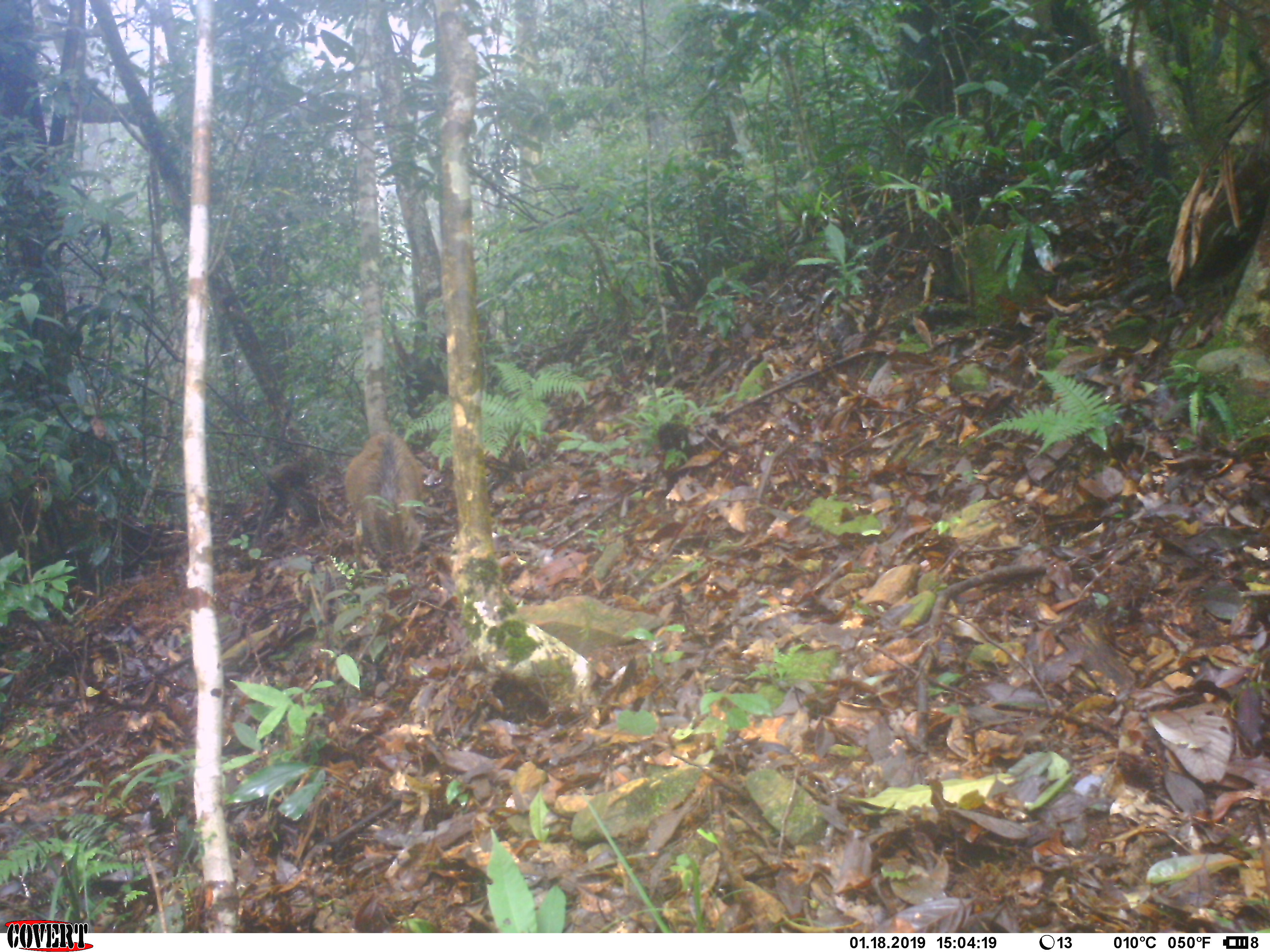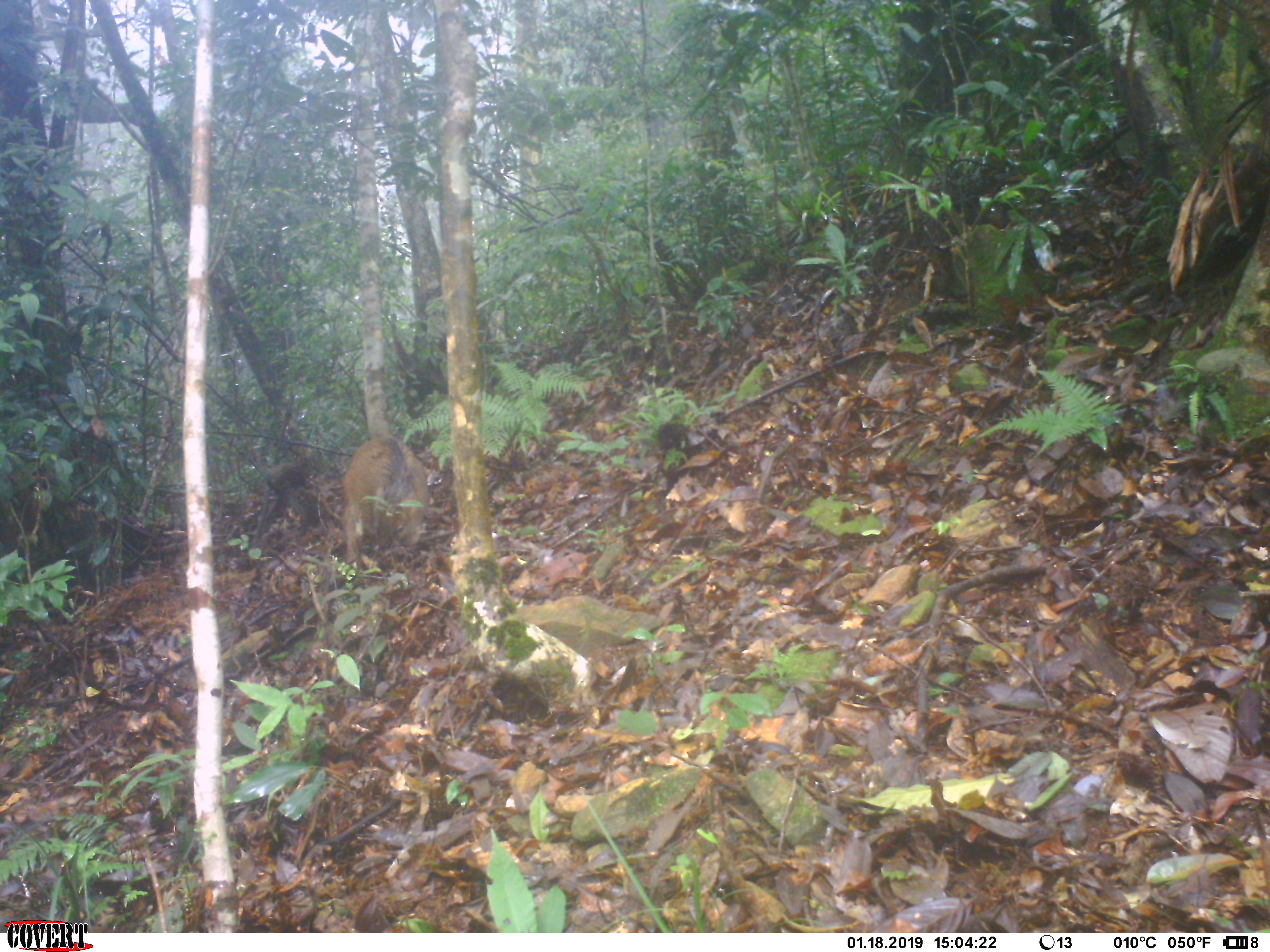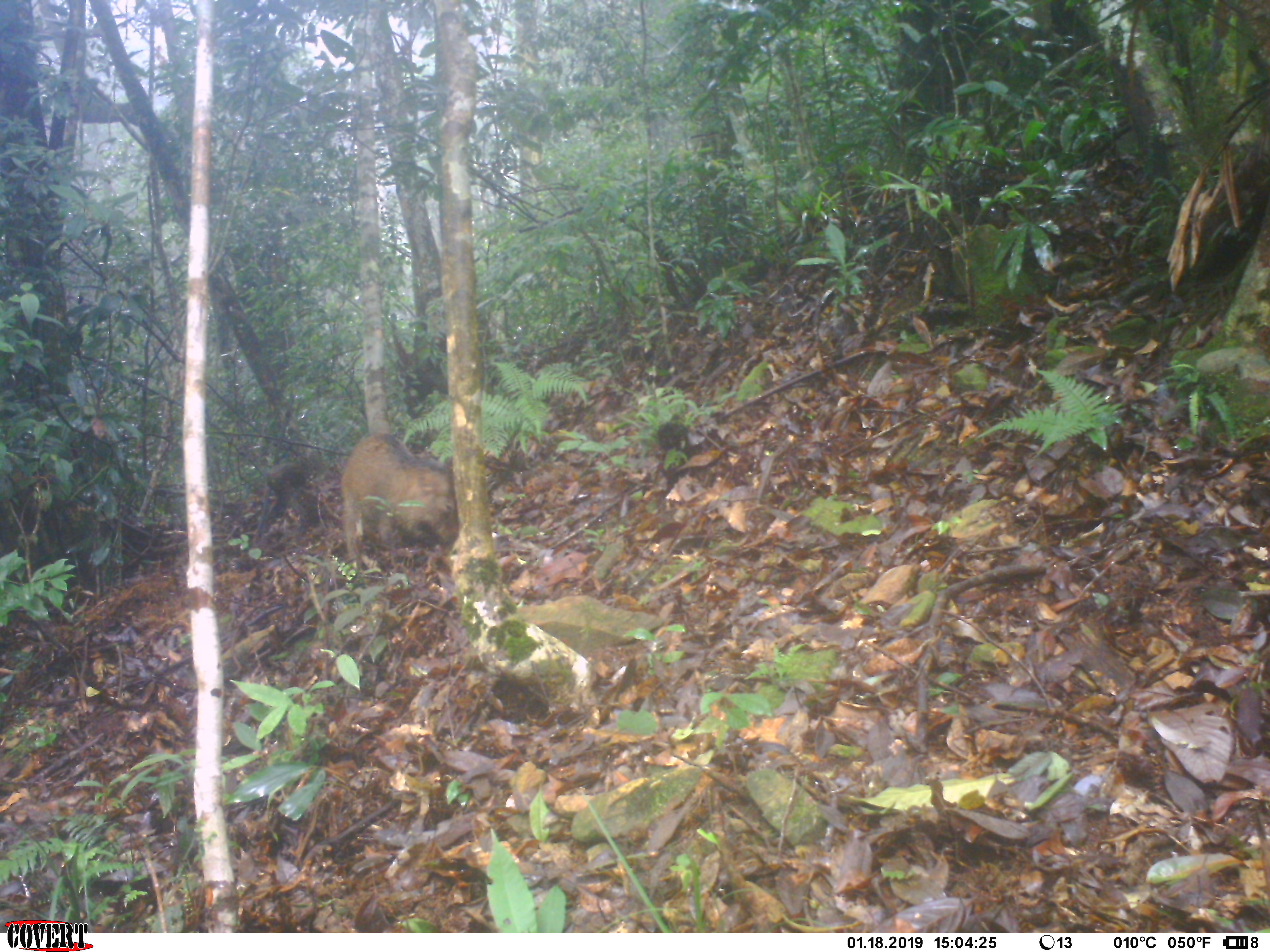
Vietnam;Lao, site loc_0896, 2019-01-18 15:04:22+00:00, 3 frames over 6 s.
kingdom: Animalia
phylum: Chordata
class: Mammalia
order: Artiodactyla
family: Suidae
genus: Sus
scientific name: Sus scrofa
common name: eurasian wild pig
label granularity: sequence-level